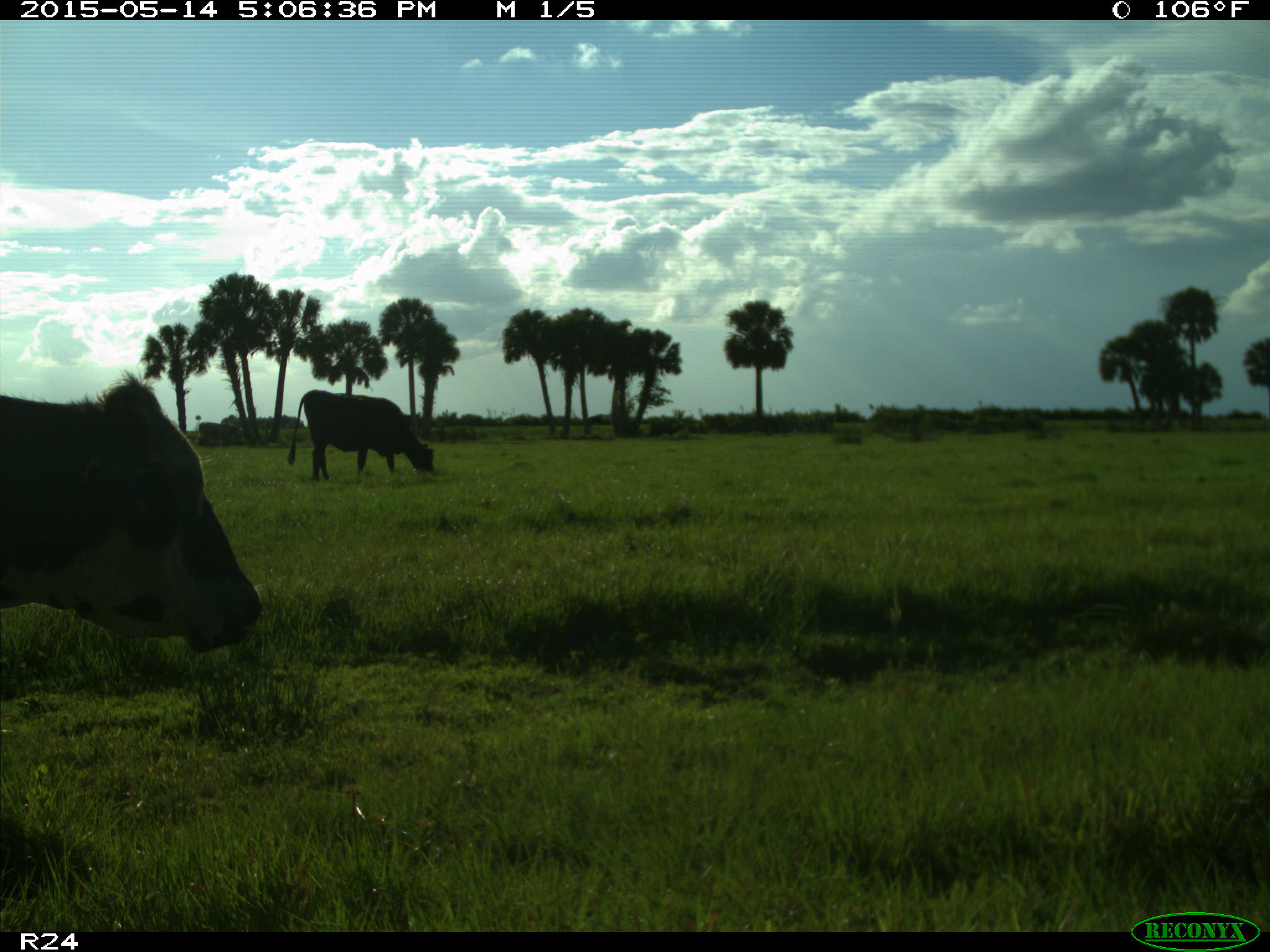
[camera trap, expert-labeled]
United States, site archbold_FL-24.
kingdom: Animalia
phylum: Chordata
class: Mammalia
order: Artiodactyla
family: Bovidae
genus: Bos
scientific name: Bos taurus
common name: domestic cow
Bos taurus (domestic cow).